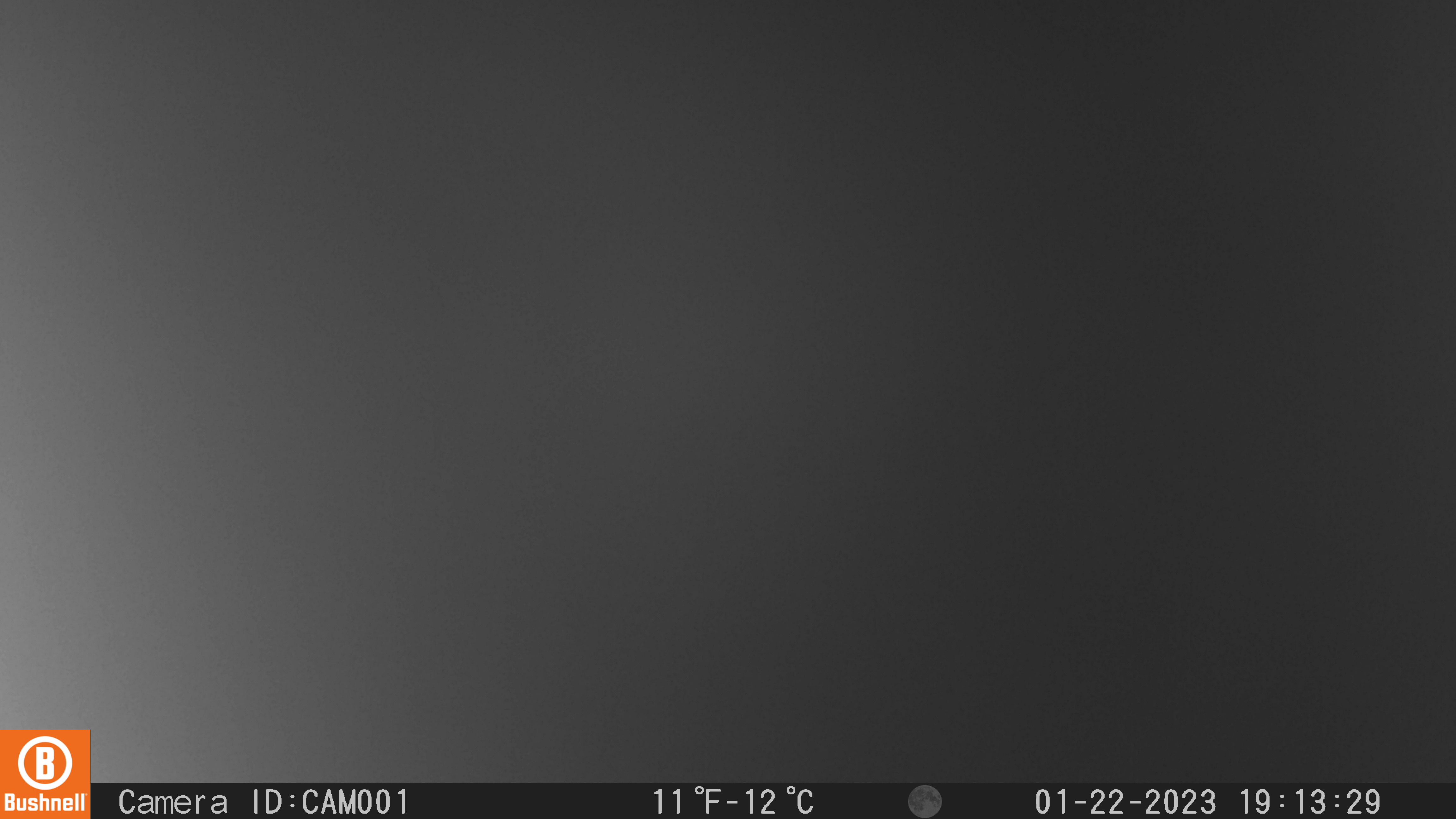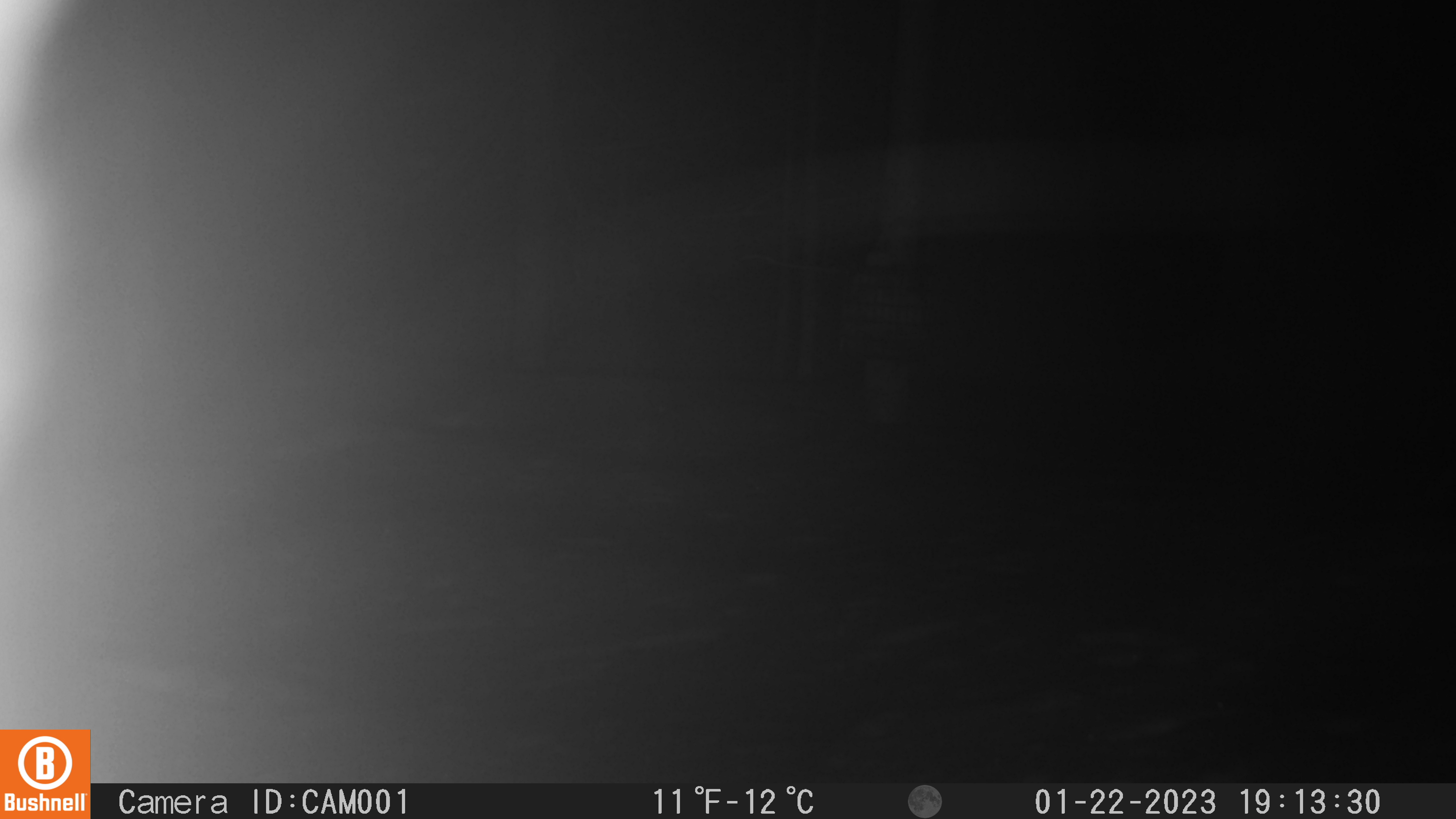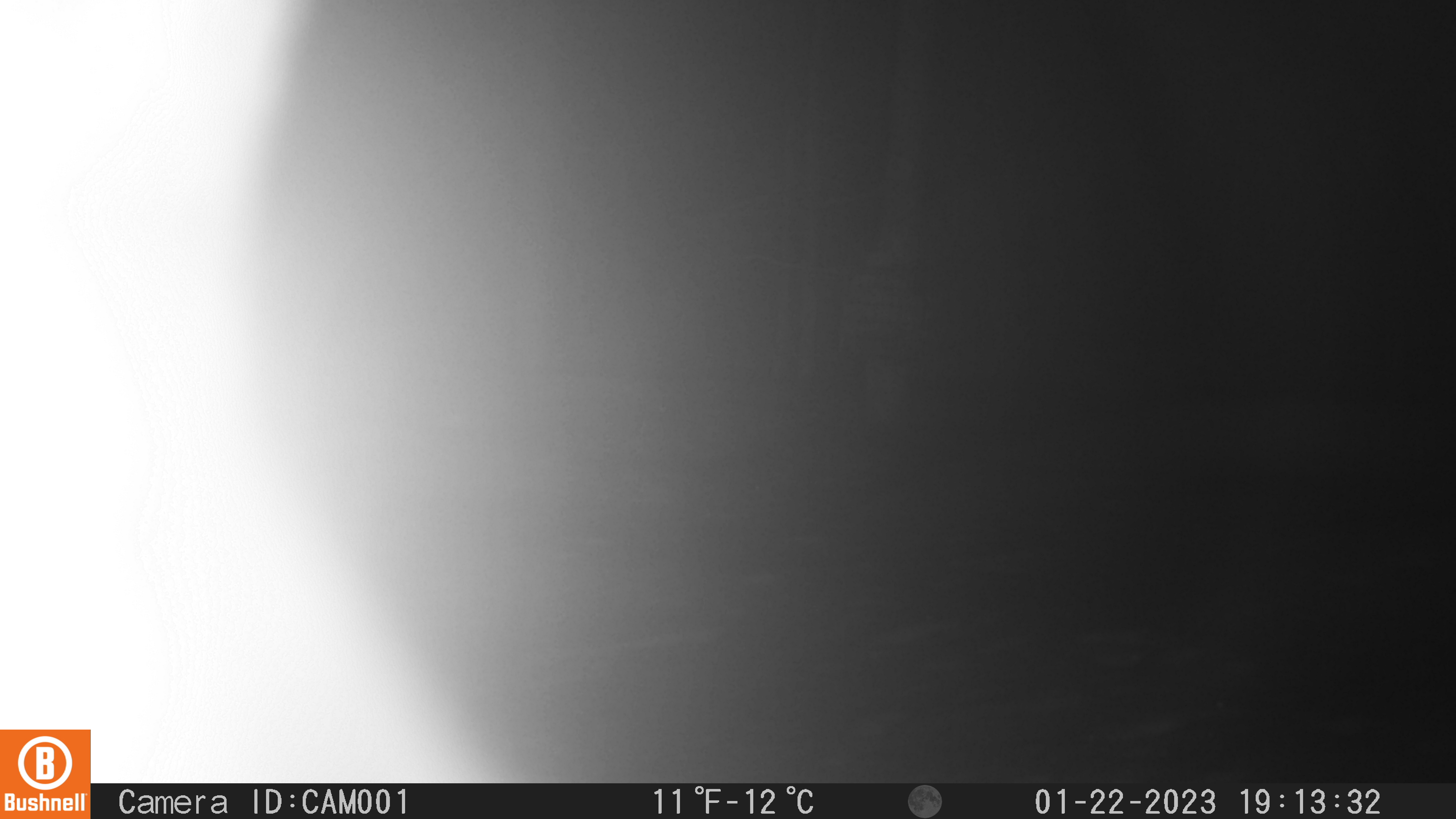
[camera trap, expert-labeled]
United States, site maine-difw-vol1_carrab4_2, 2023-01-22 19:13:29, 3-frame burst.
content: unidentified animal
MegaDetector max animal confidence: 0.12